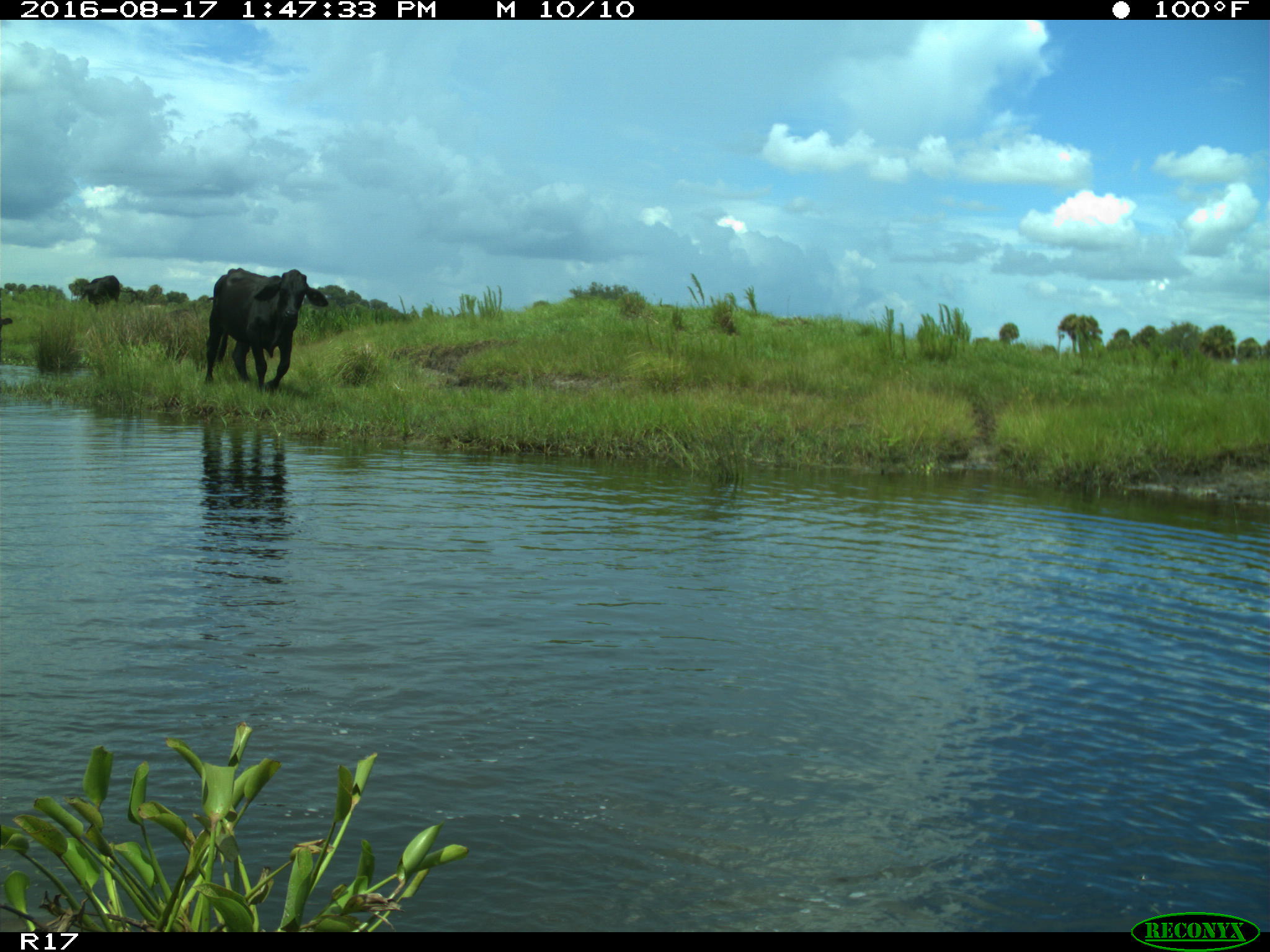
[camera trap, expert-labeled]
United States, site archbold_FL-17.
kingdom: Animalia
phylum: Chordata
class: Mammalia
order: Artiodactyla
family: Bovidae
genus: Bos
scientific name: Bos taurus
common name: domestic cow